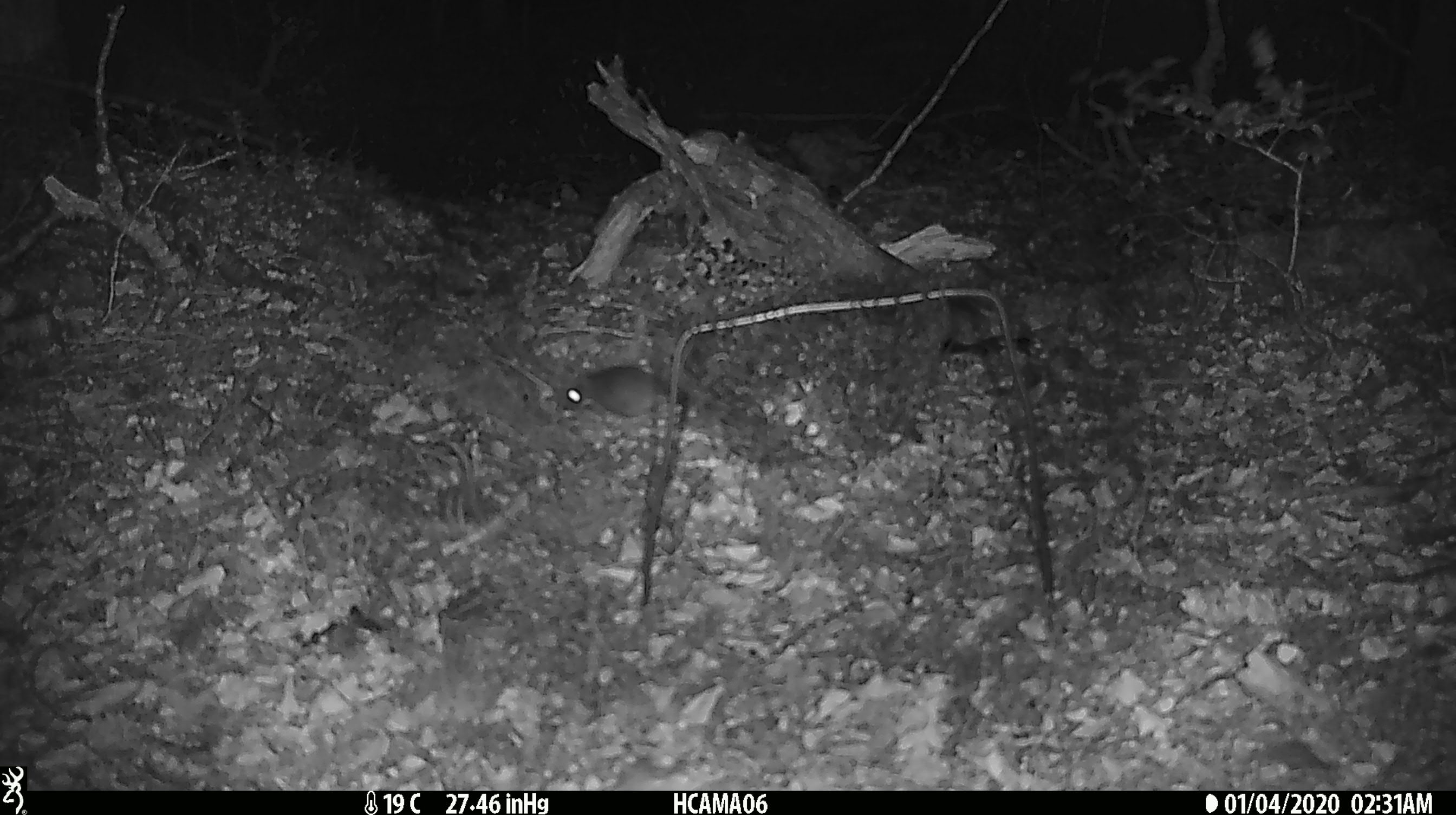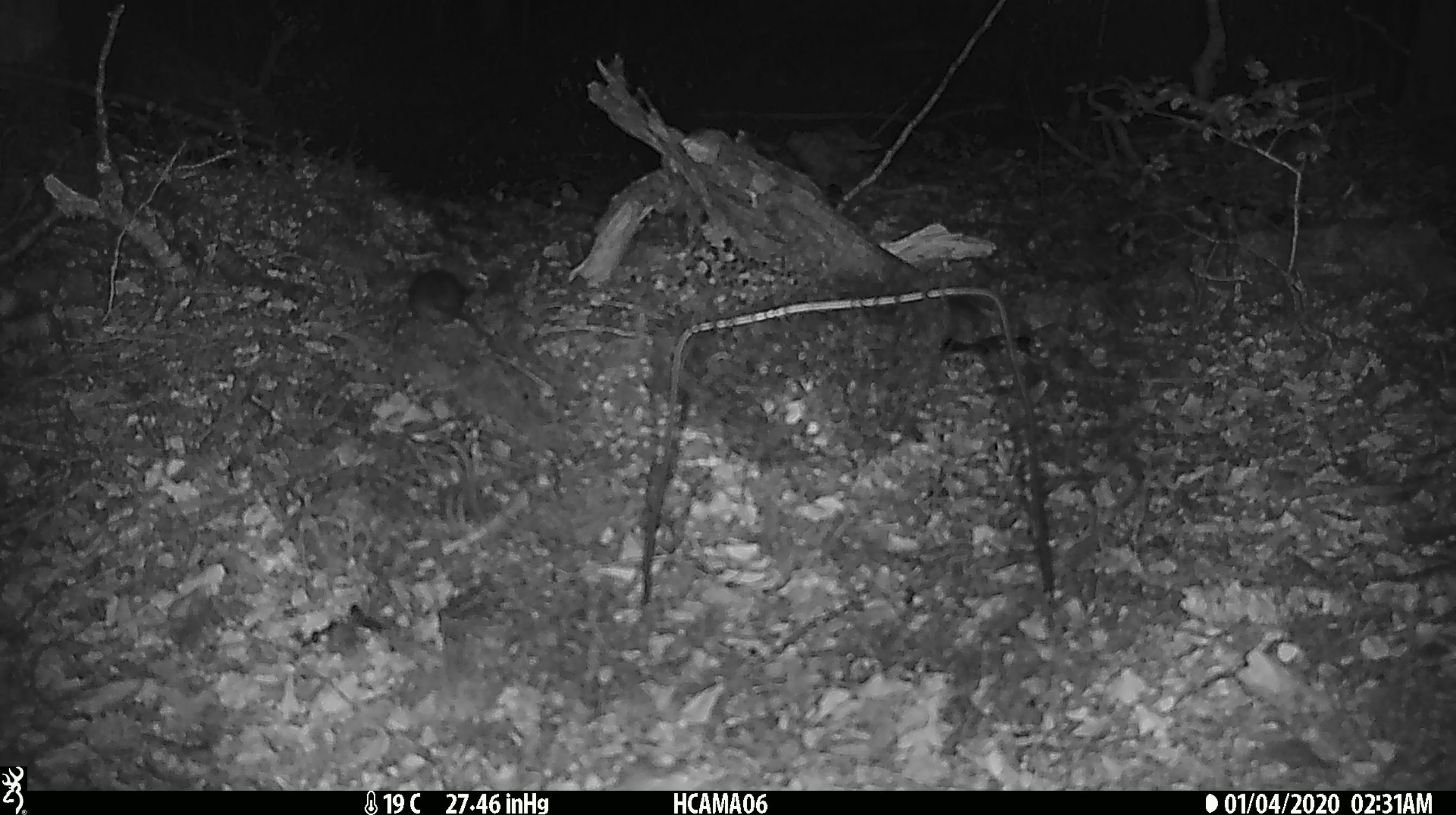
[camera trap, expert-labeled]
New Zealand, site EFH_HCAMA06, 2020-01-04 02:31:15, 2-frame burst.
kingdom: Animalia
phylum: Chordata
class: Mammalia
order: Rodentia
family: Muridae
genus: Mus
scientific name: Mus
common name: mouse